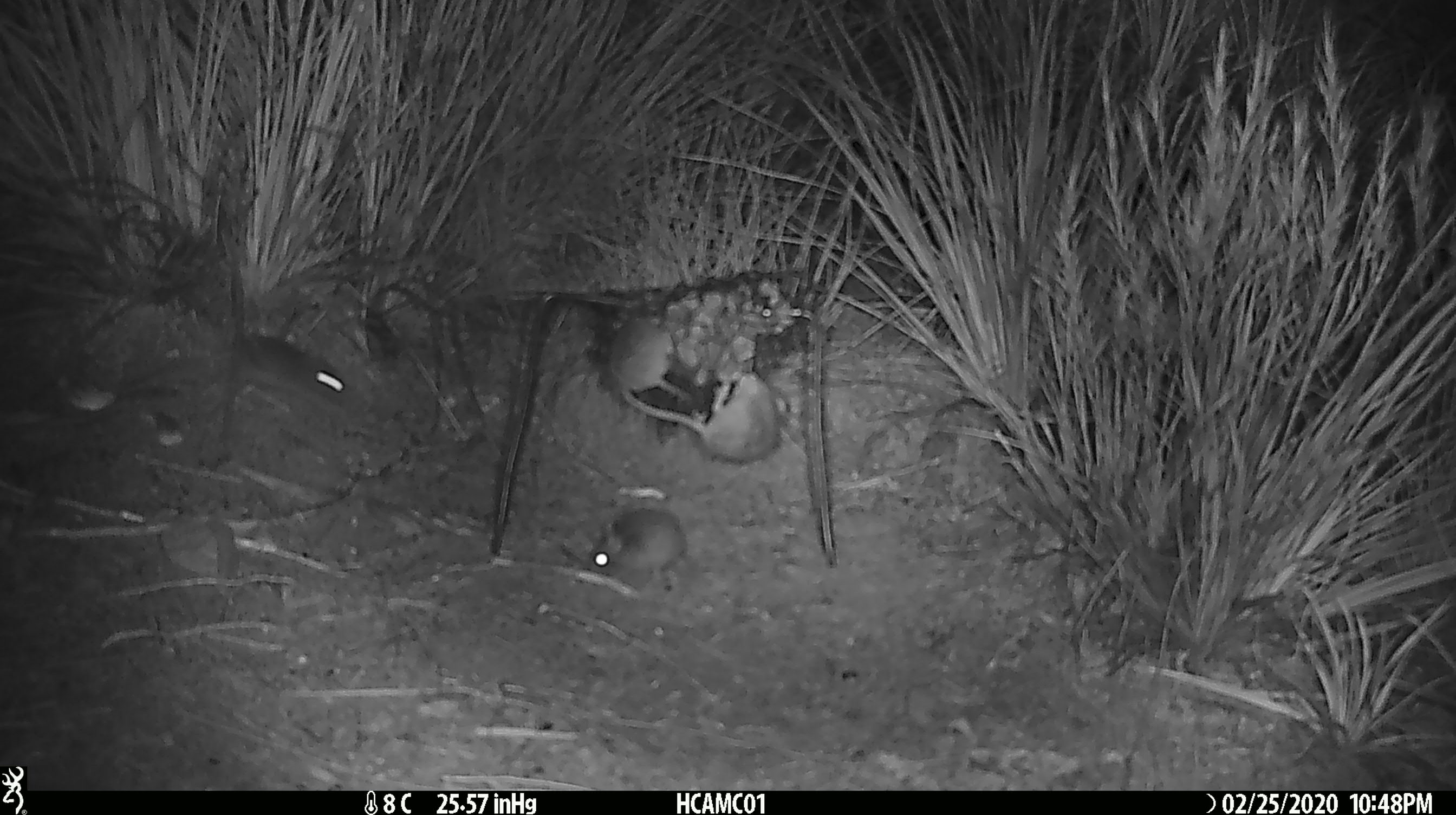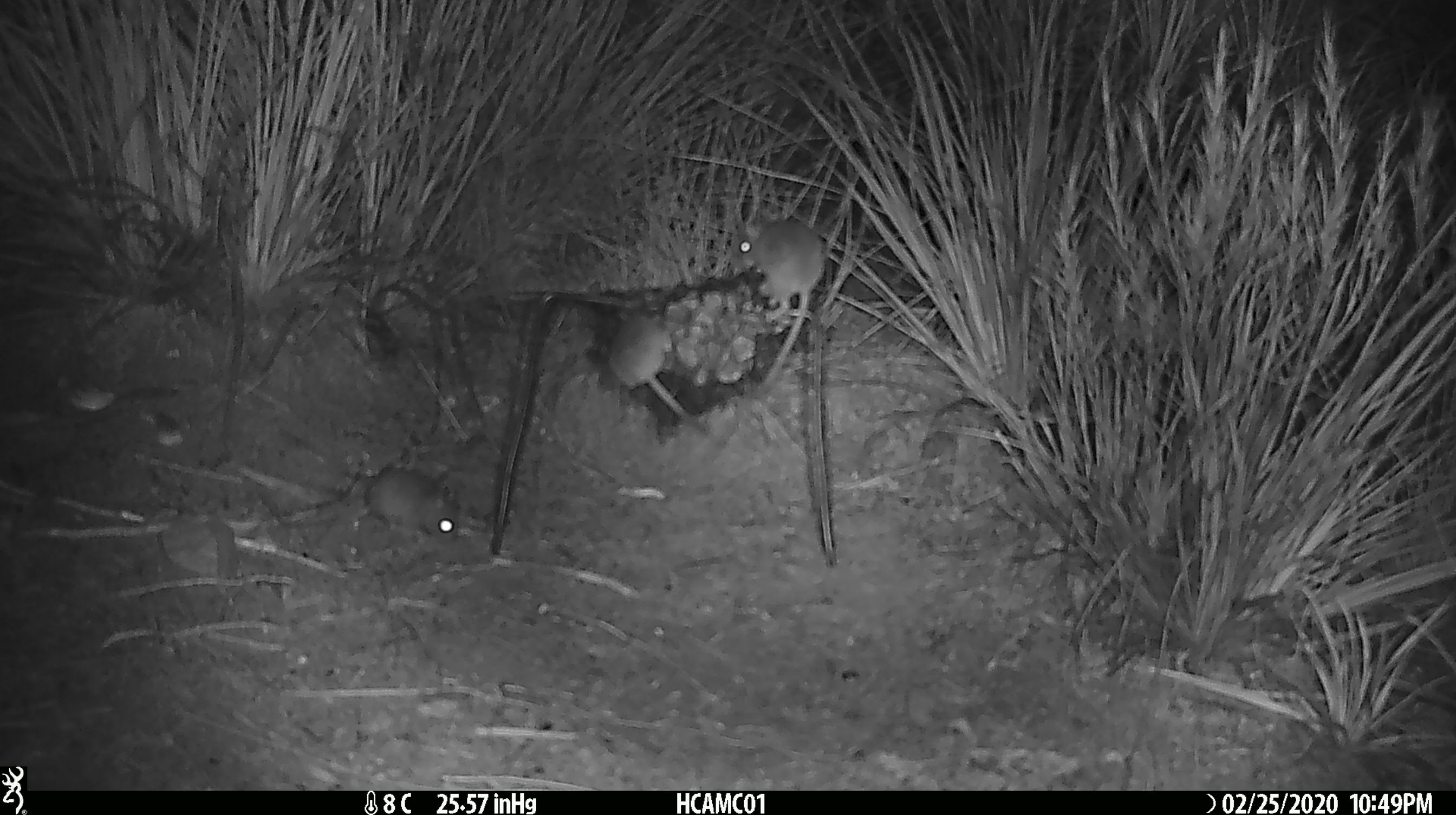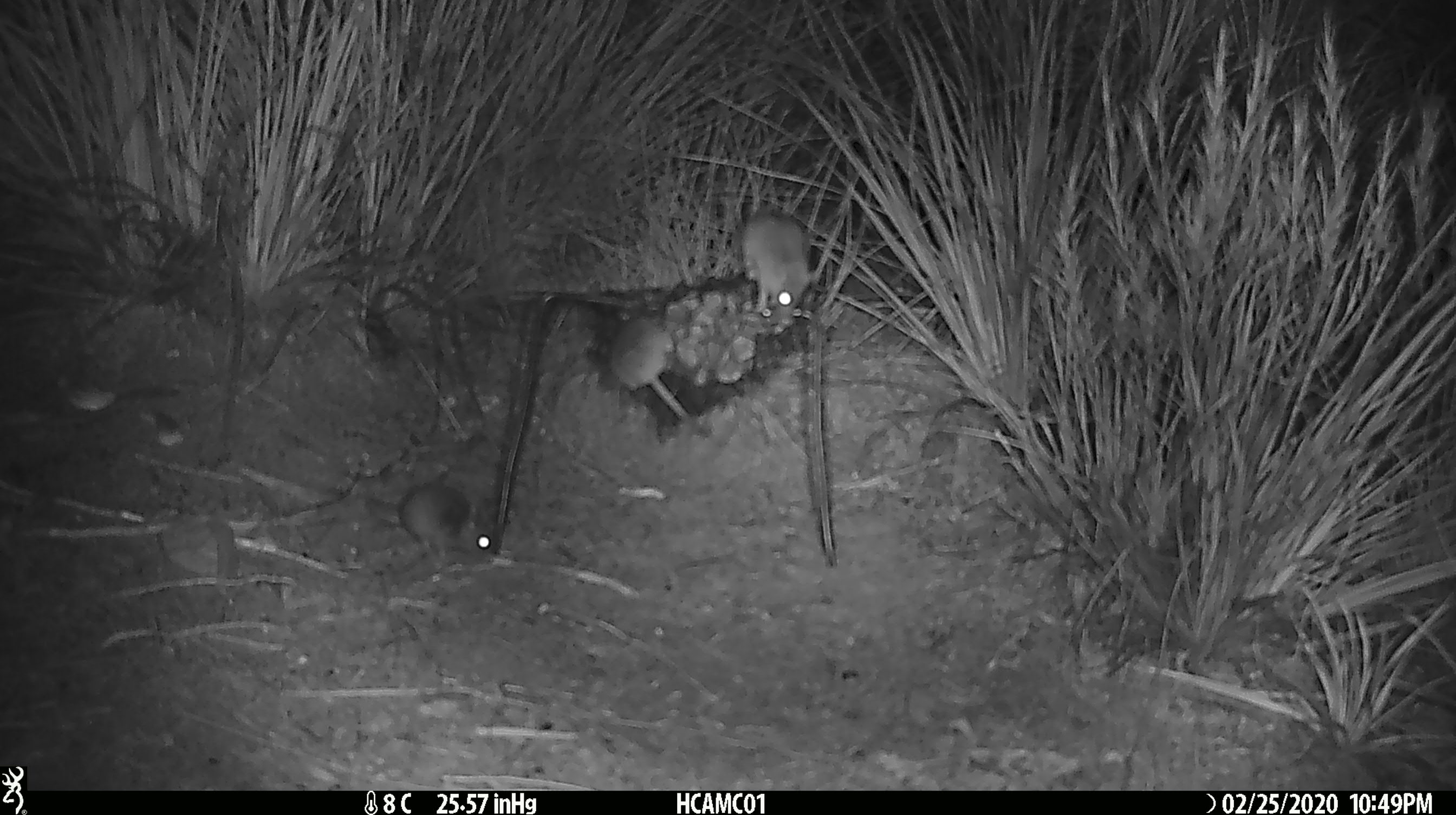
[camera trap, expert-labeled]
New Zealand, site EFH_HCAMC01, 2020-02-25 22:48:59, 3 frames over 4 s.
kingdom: Animalia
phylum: Chordata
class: Mammalia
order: Rodentia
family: Muridae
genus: Mus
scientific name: Mus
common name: mouse